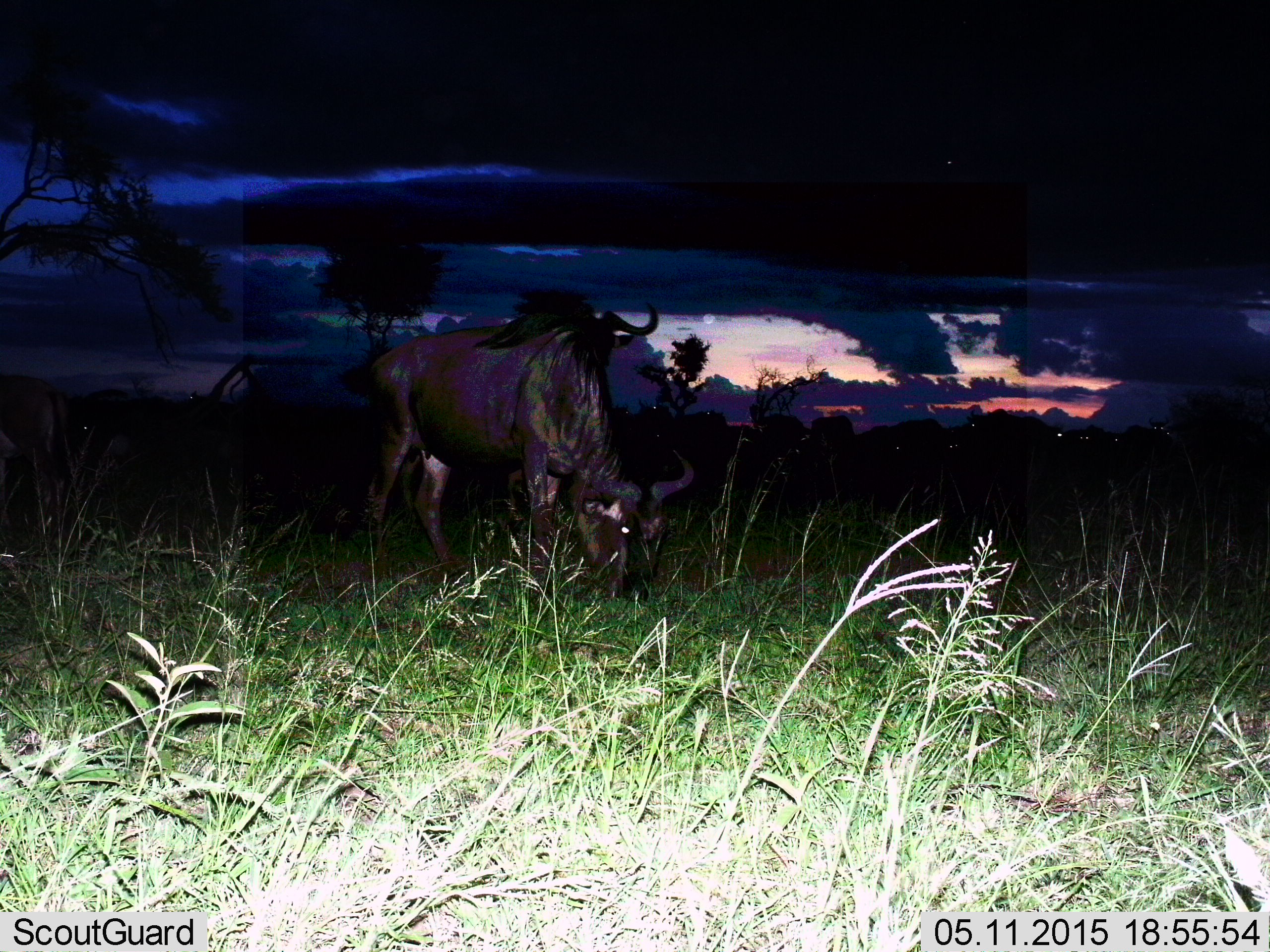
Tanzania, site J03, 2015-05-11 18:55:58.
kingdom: Animalia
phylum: Chordata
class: Mammalia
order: Artiodactyla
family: Bovidae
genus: Connochaetes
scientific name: Connochaetes taurinus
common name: blue wildebeest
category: wildebeest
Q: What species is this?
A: Wildebeest (blue wildebeest) (Connochaetes taurinus).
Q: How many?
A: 2.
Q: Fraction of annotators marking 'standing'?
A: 60%.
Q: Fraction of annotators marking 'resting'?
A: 0%.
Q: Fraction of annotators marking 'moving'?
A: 0%.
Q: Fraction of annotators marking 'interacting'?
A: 0%.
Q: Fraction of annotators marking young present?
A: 0%.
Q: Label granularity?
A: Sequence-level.